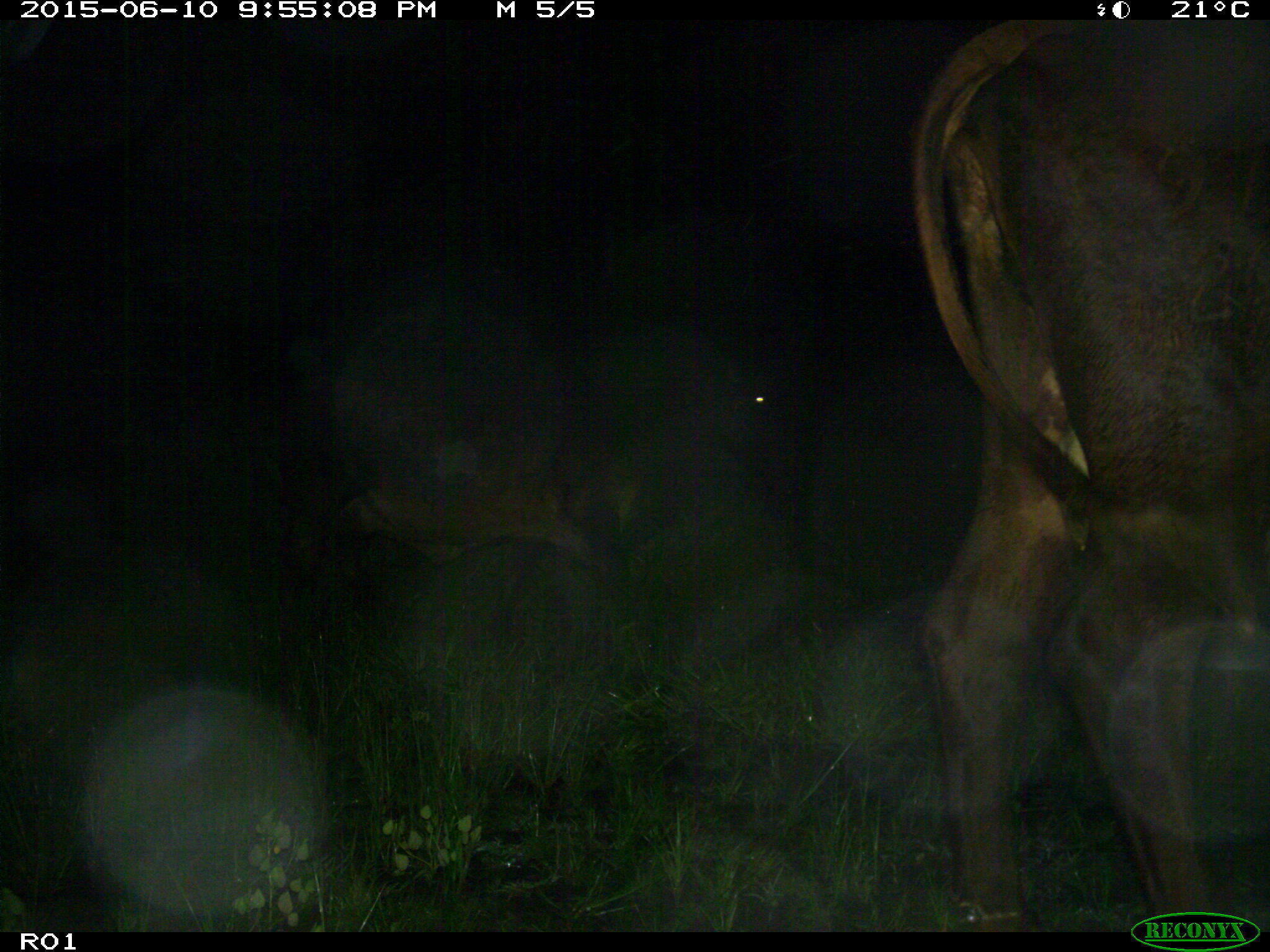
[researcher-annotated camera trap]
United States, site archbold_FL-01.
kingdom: Animalia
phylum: Chordata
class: Mammalia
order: Artiodactyla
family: Bovidae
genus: Bos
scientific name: Bos taurus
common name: domestic cow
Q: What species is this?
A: Bos taurus (domestic cow).